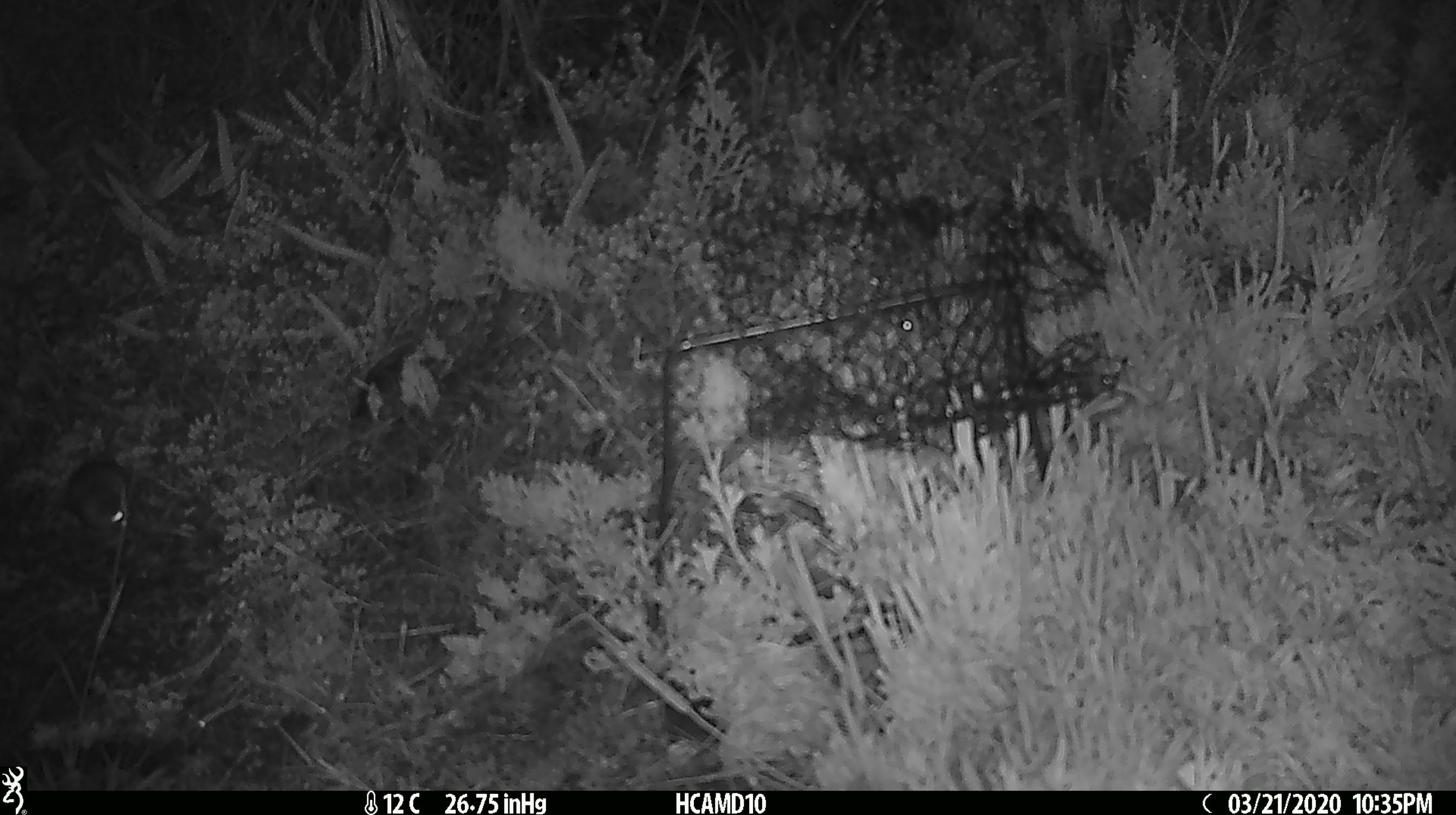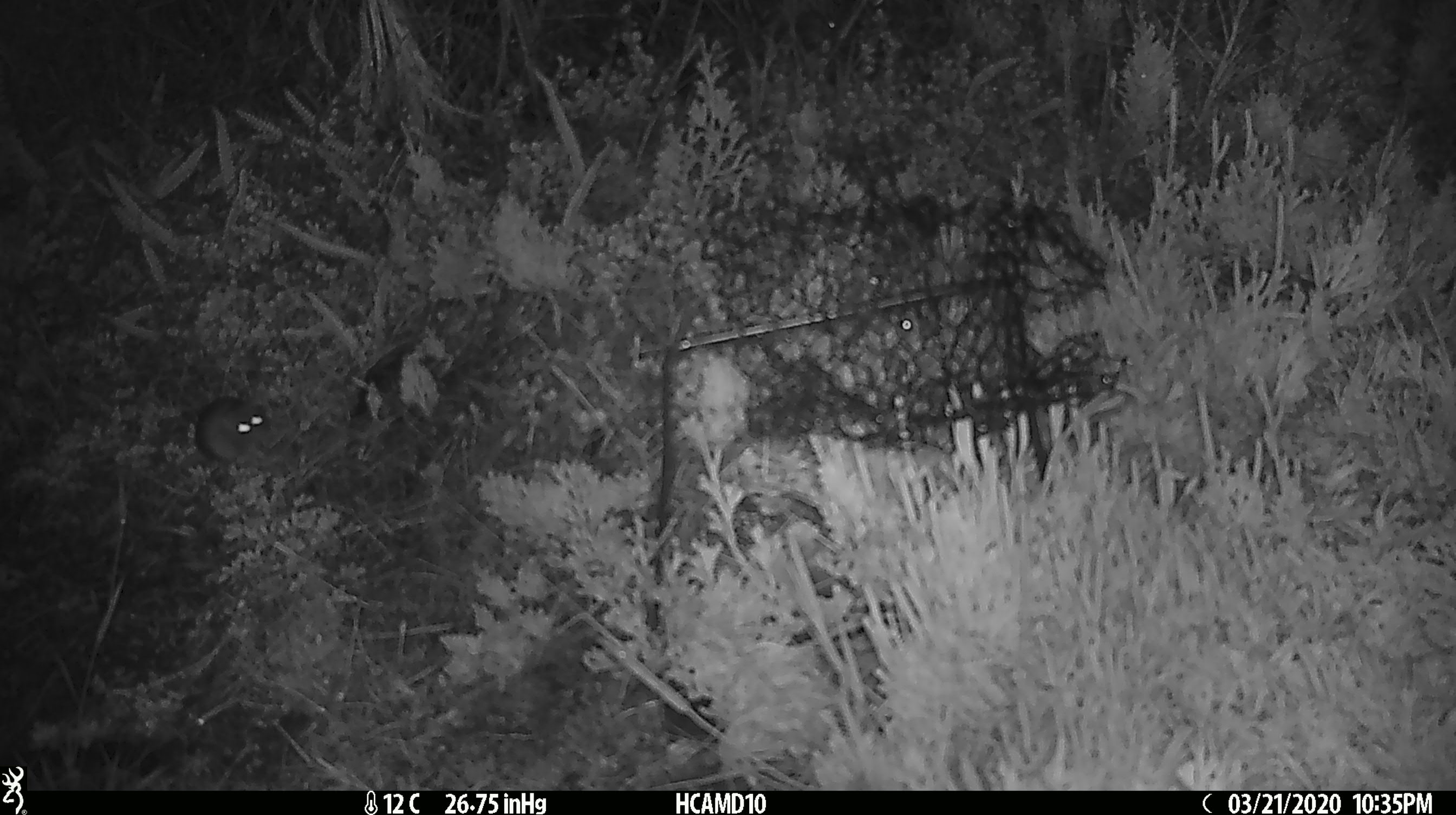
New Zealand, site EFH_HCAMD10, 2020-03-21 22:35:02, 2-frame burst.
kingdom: Animalia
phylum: Chordata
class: Mammalia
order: Rodentia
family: Muridae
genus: Mus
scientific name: Mus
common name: mouse